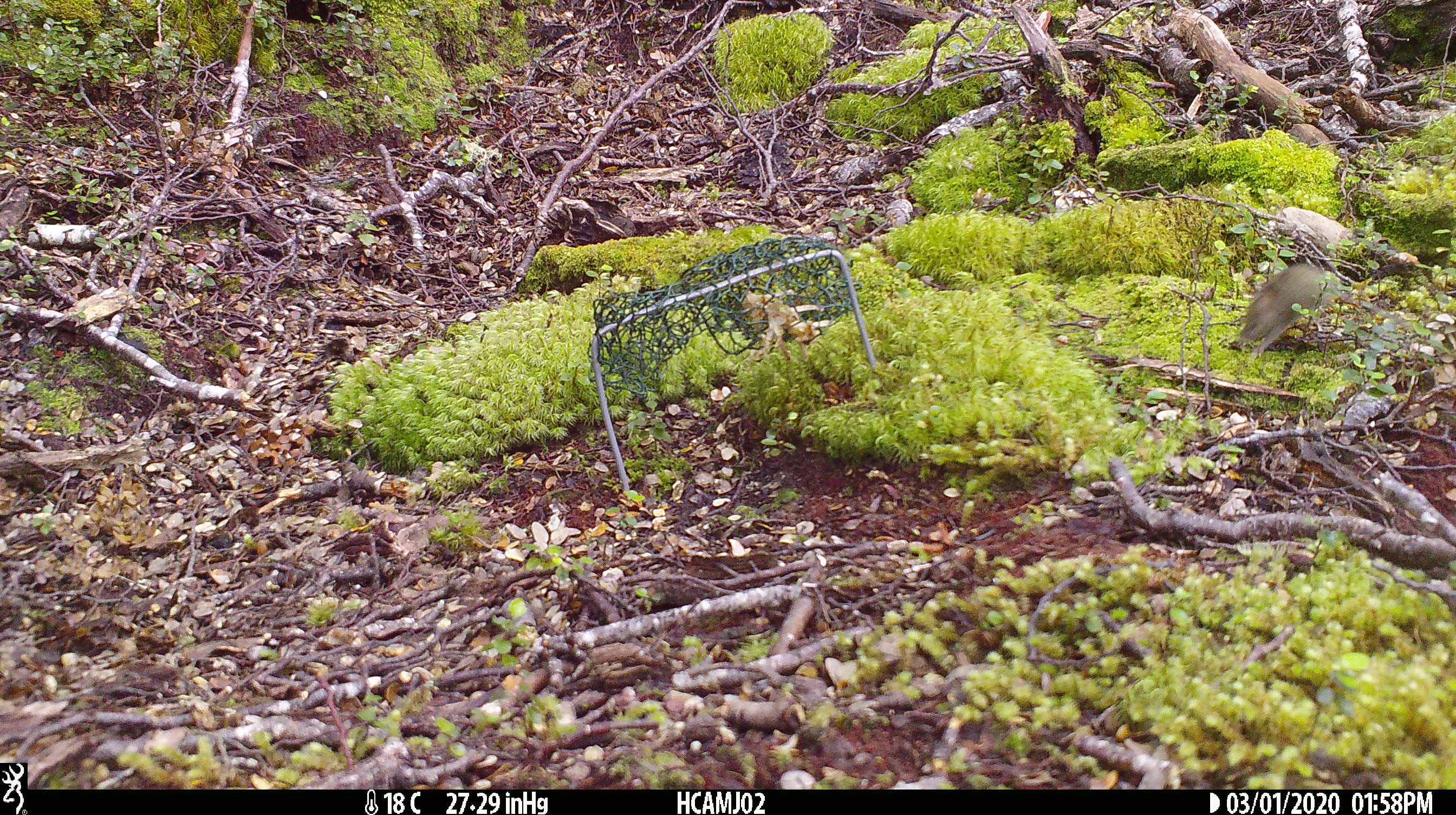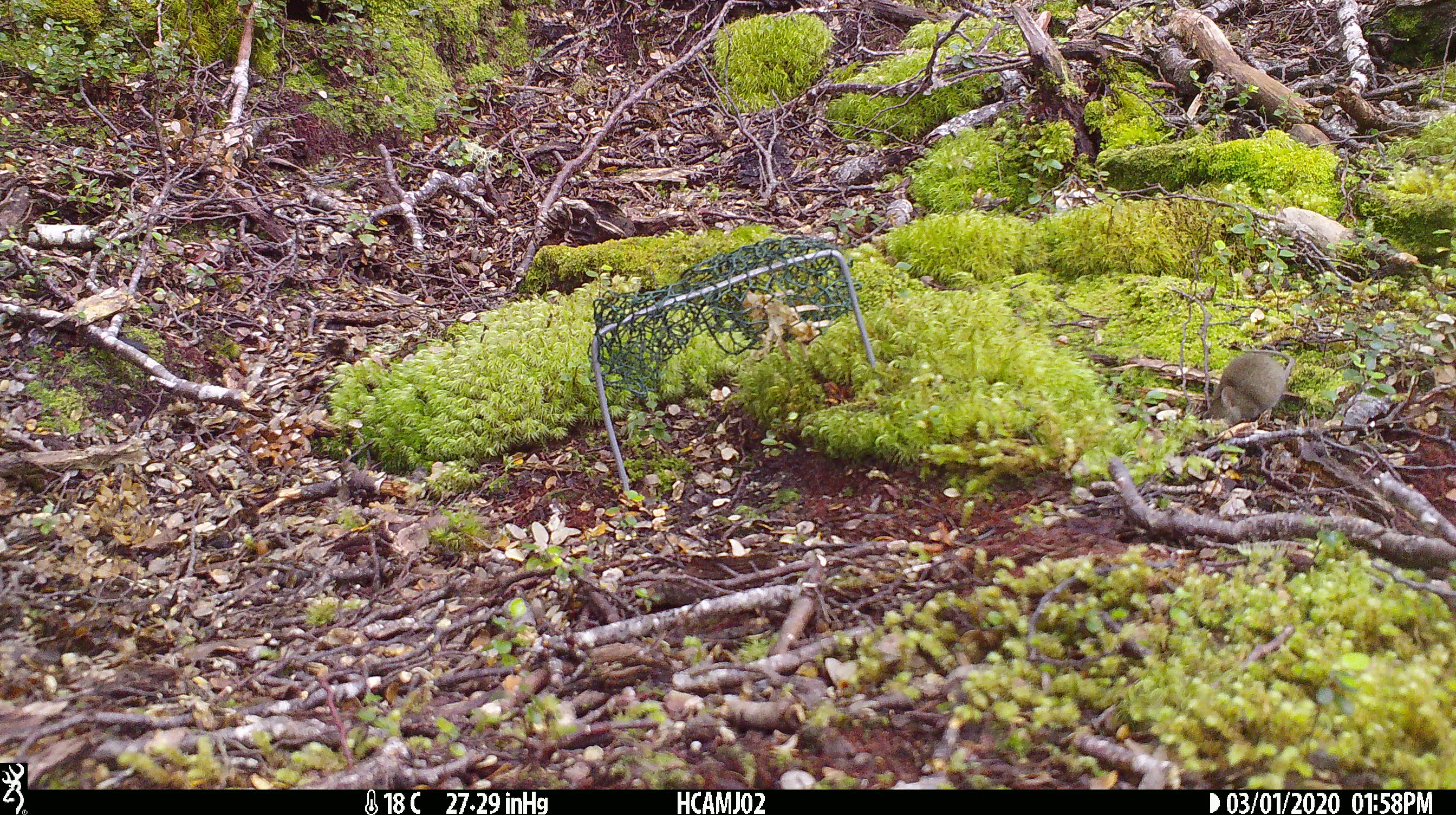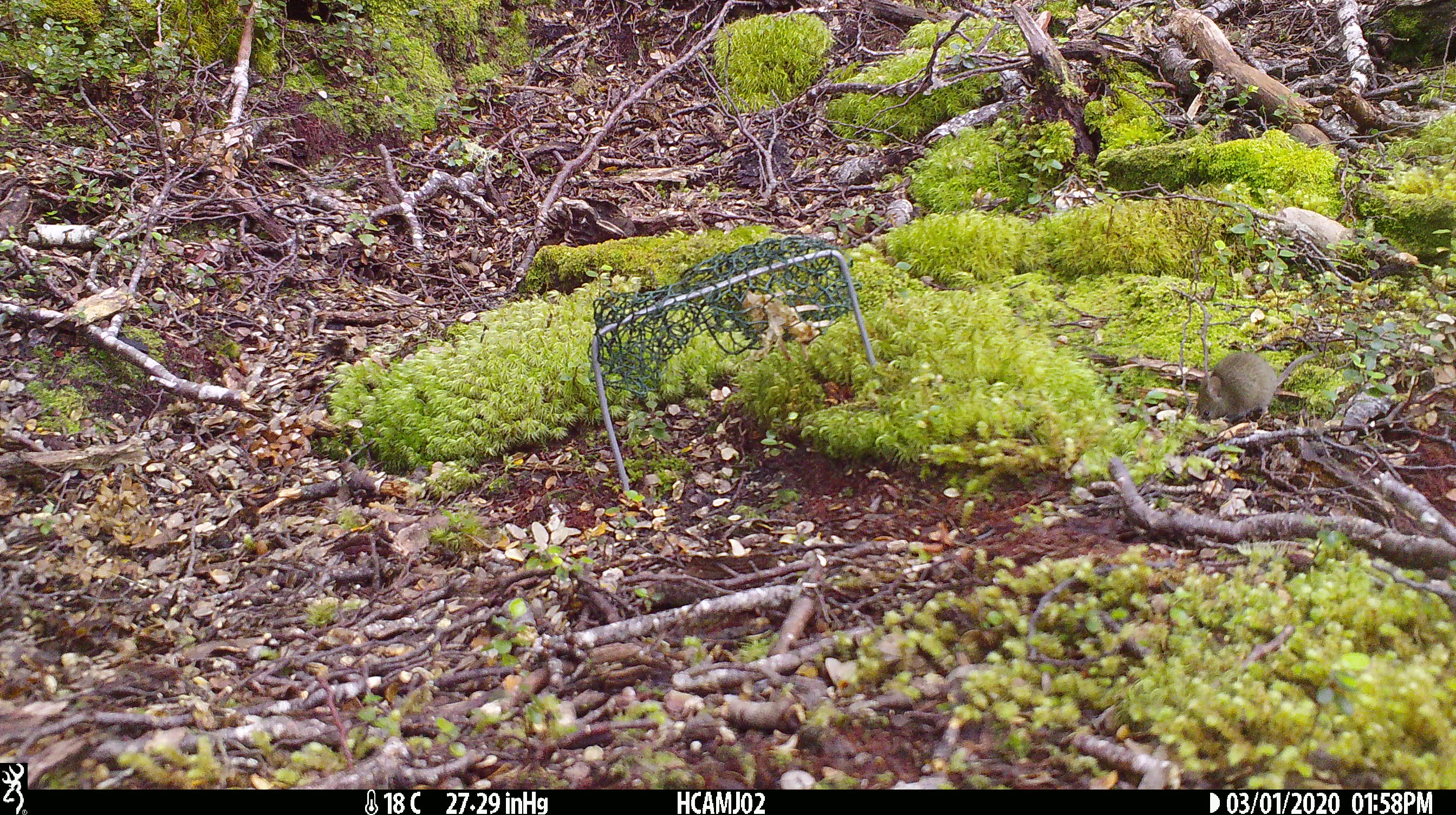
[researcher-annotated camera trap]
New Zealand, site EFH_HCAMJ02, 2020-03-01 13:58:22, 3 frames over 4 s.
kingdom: Animalia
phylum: Chordata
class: Mammalia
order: Rodentia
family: Muridae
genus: Mus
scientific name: Mus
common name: mouse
Mouse (Mus).